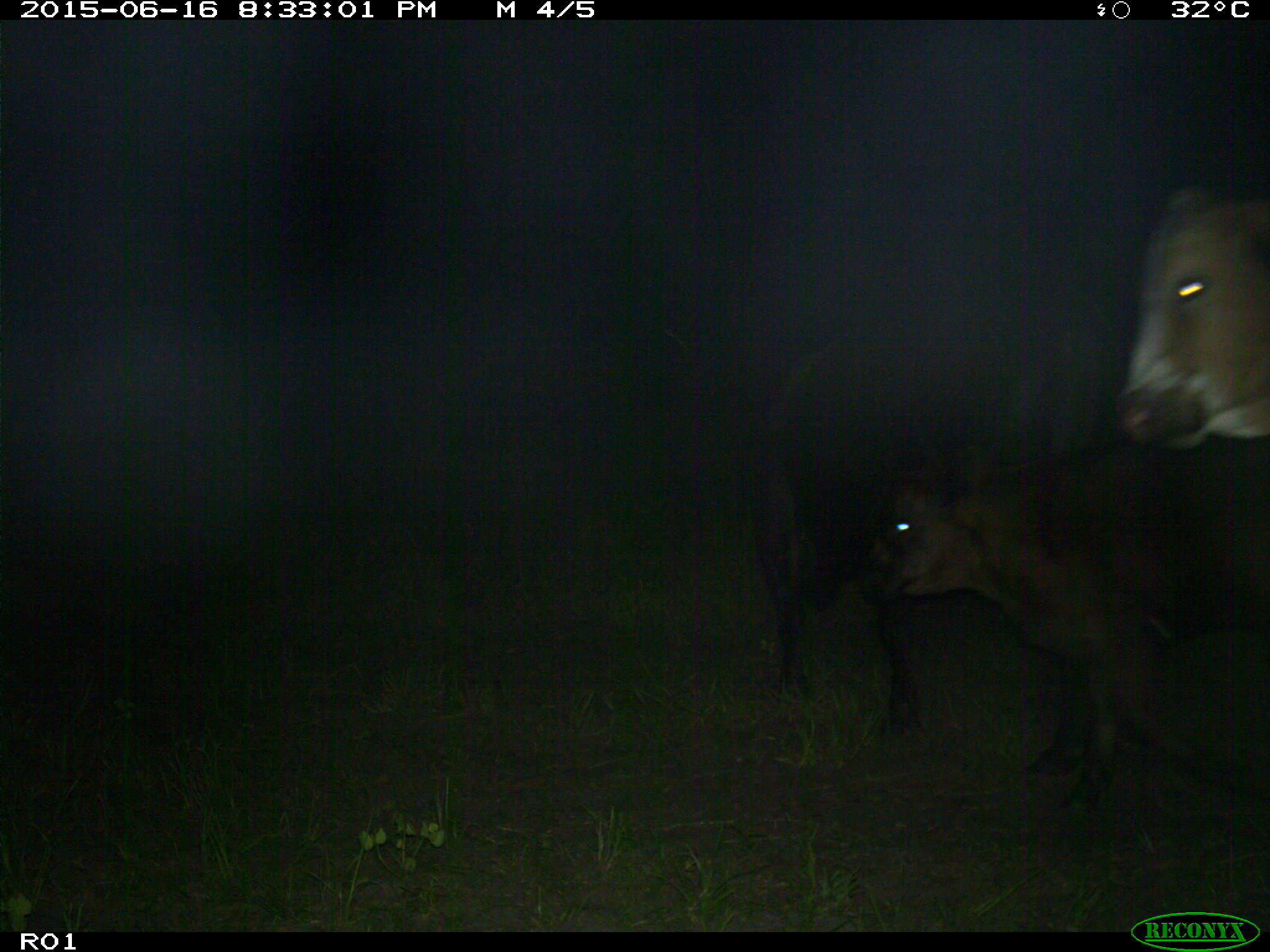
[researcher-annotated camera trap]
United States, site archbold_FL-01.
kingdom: Animalia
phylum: Chordata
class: Mammalia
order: Artiodactyla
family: Bovidae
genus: Bos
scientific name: Bos taurus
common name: domestic cow